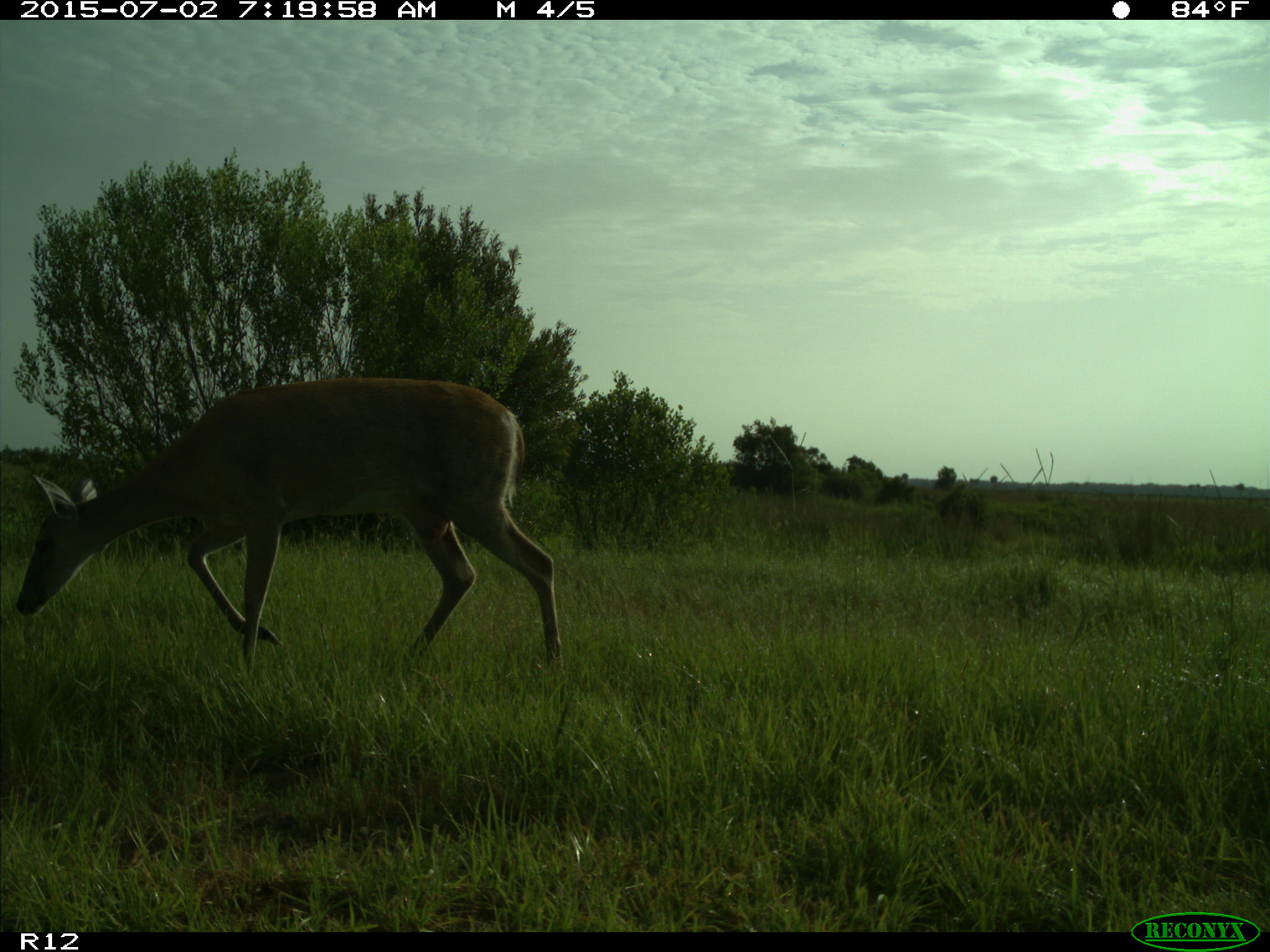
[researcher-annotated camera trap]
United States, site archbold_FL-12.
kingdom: Animalia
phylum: Chordata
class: Mammalia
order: Artiodactyla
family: Cervidae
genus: Odocoileus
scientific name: Odocoileus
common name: deer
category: unidentified deer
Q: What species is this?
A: Unidentified deer (deer) (Odocoileus).